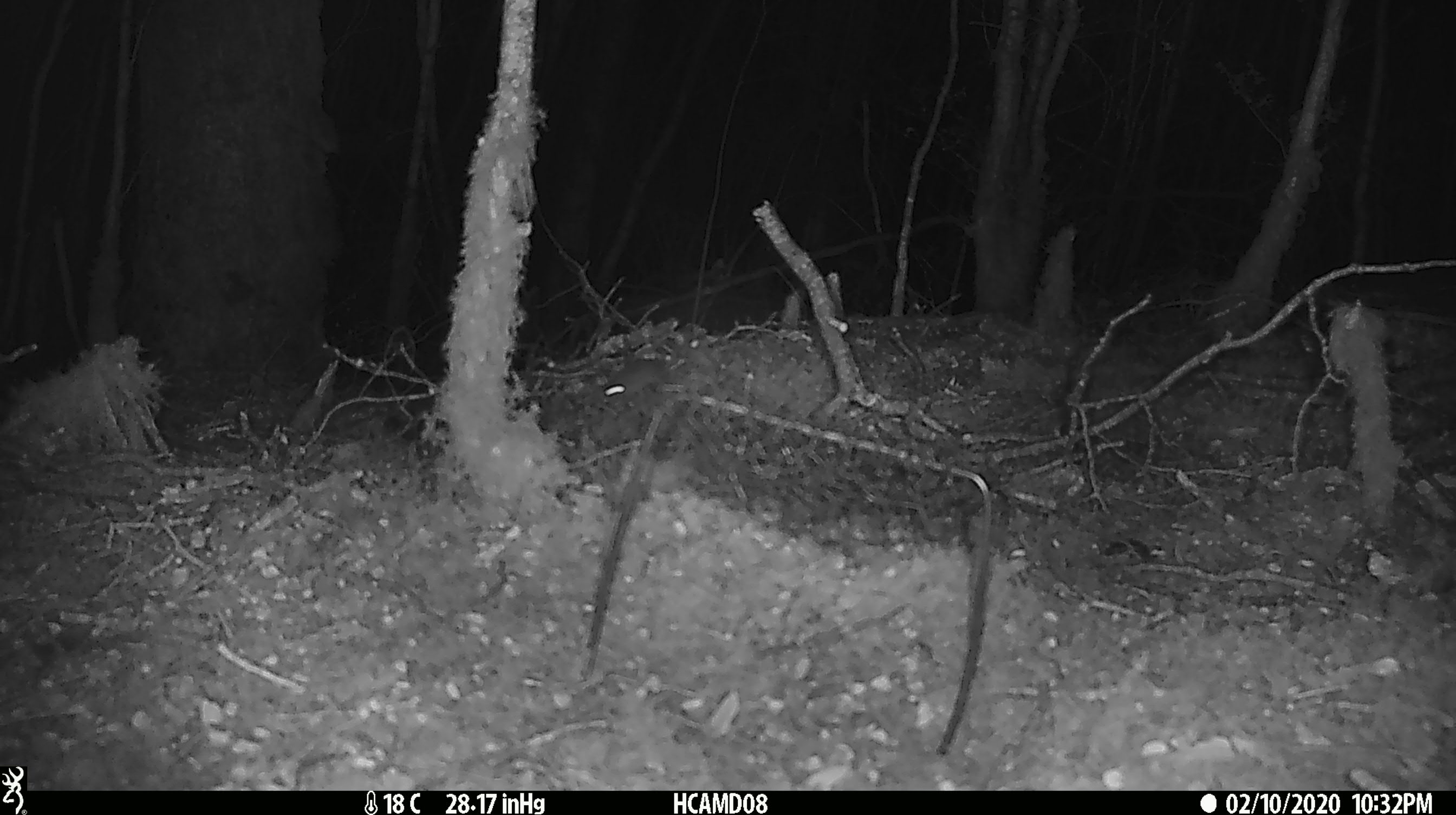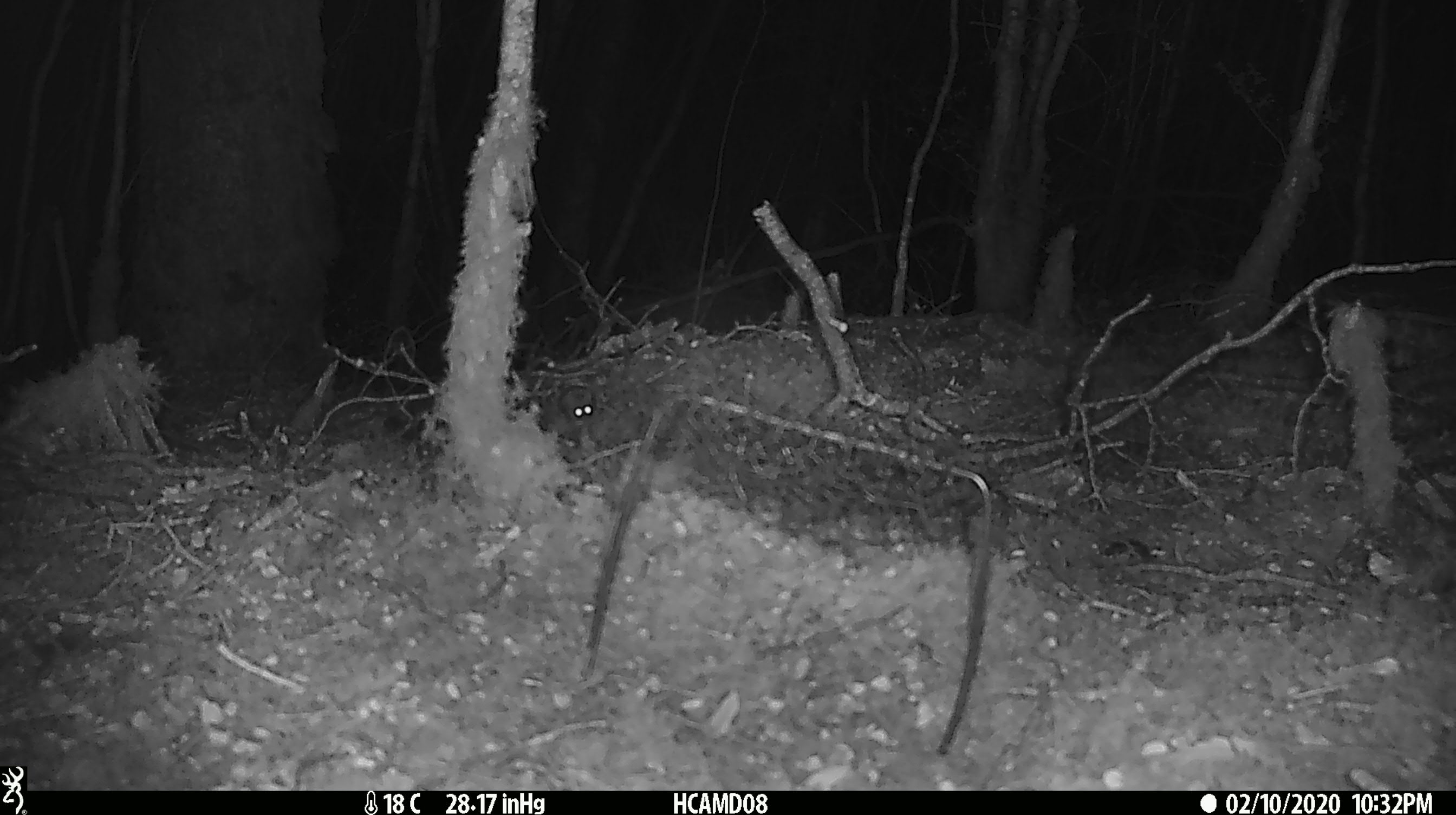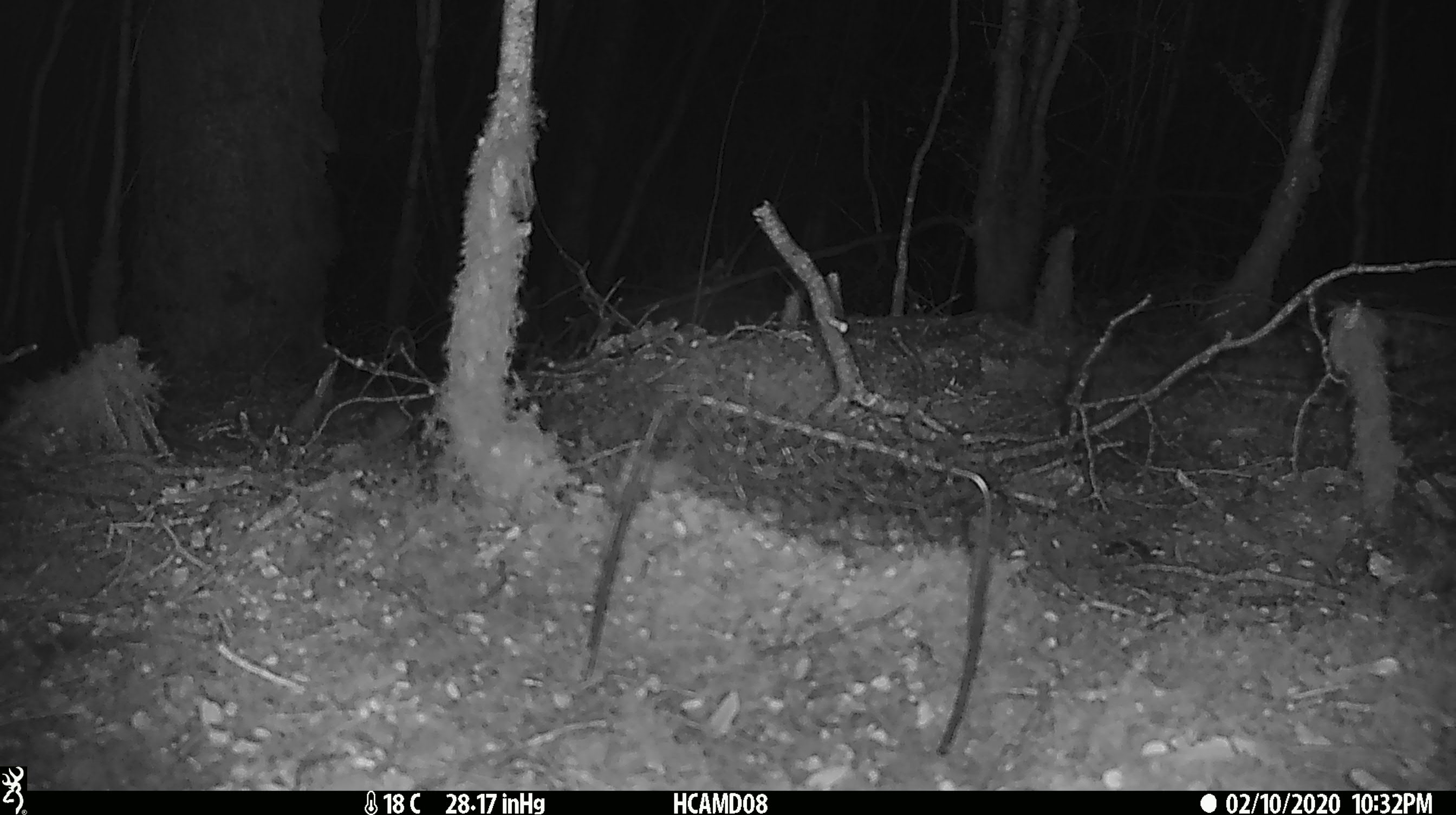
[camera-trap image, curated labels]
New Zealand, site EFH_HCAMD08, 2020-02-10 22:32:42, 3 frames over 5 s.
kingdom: Animalia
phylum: Chordata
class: Mammalia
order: Rodentia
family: Muridae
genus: Mus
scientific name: Mus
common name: mouse